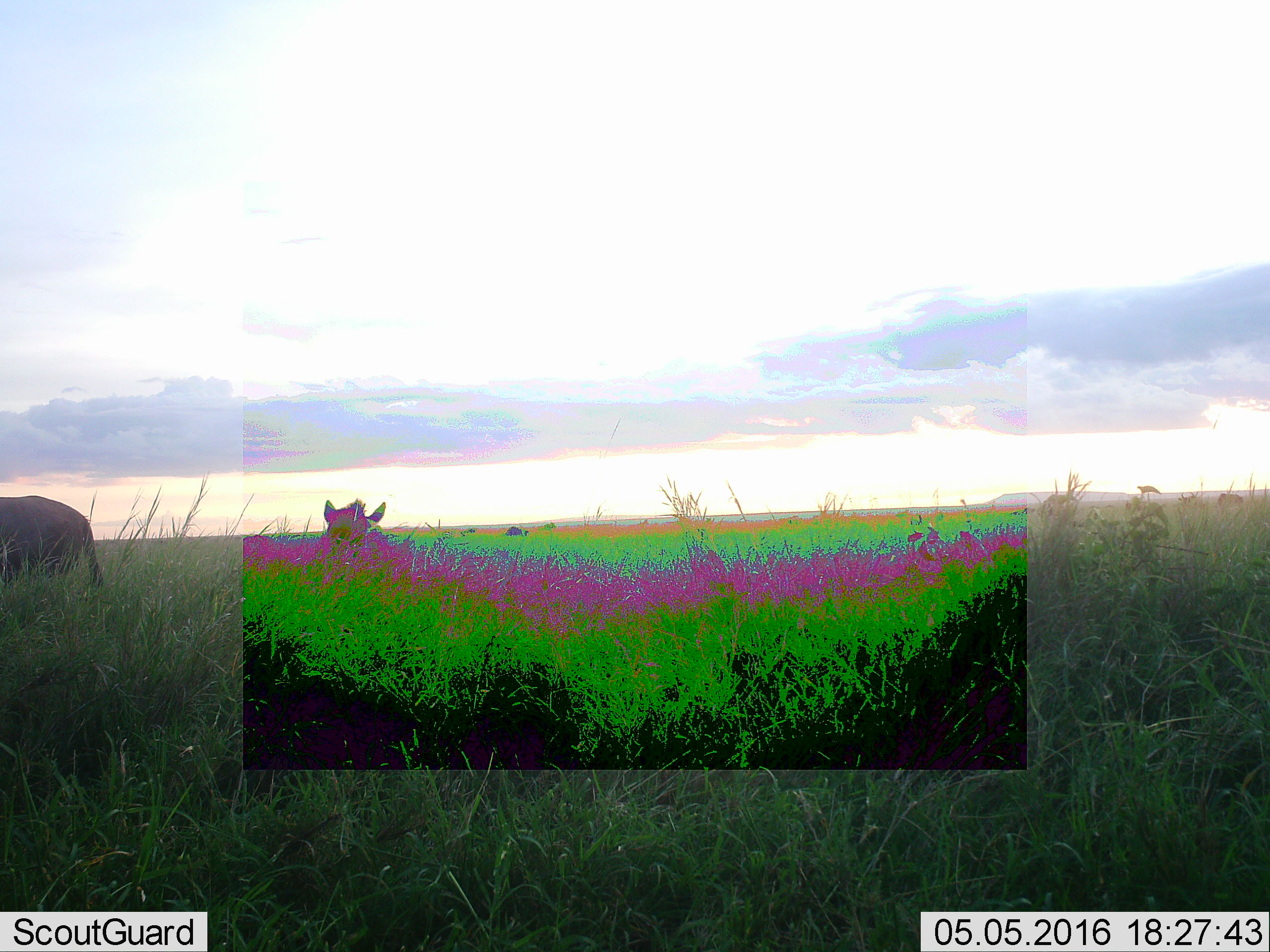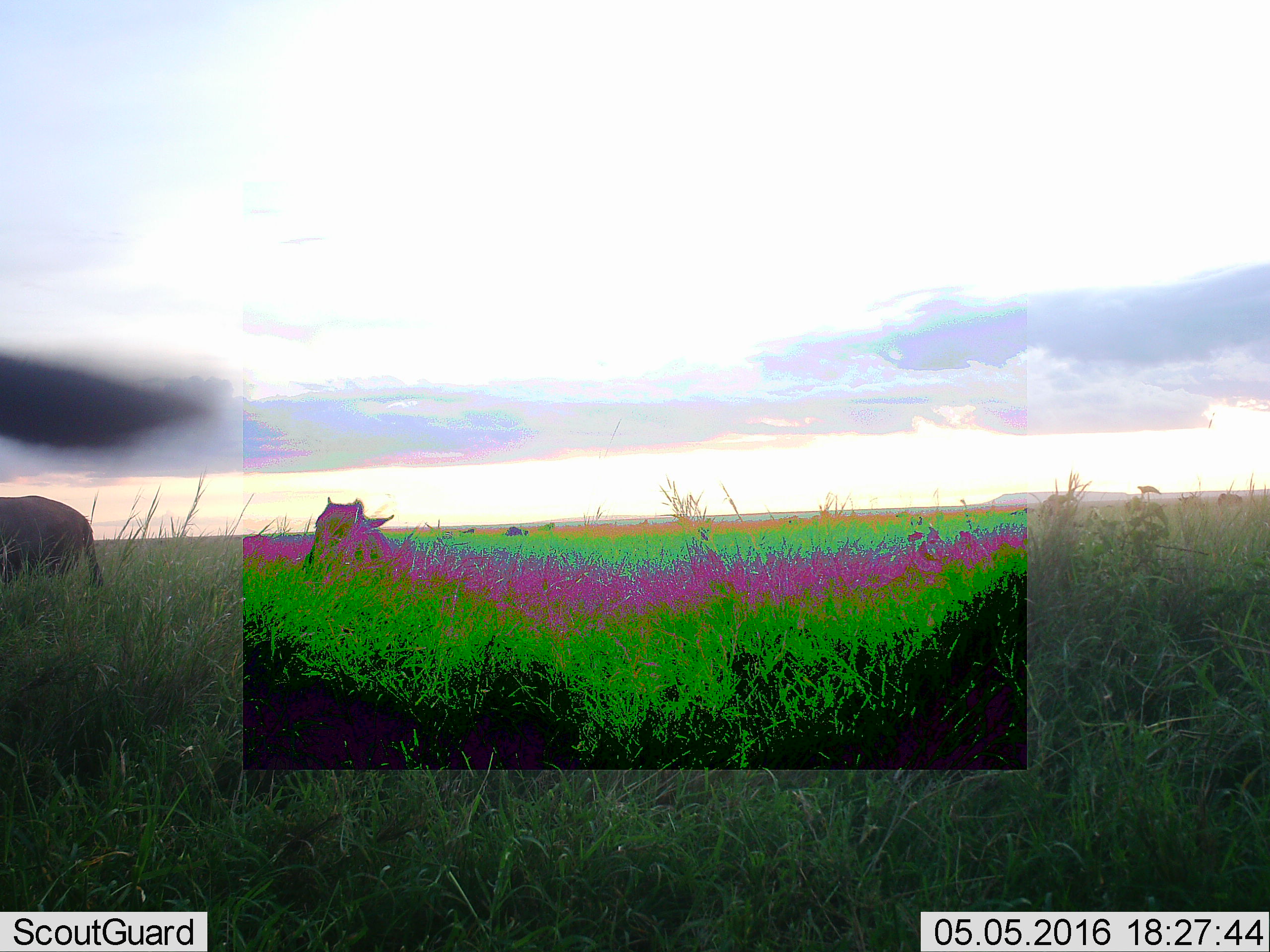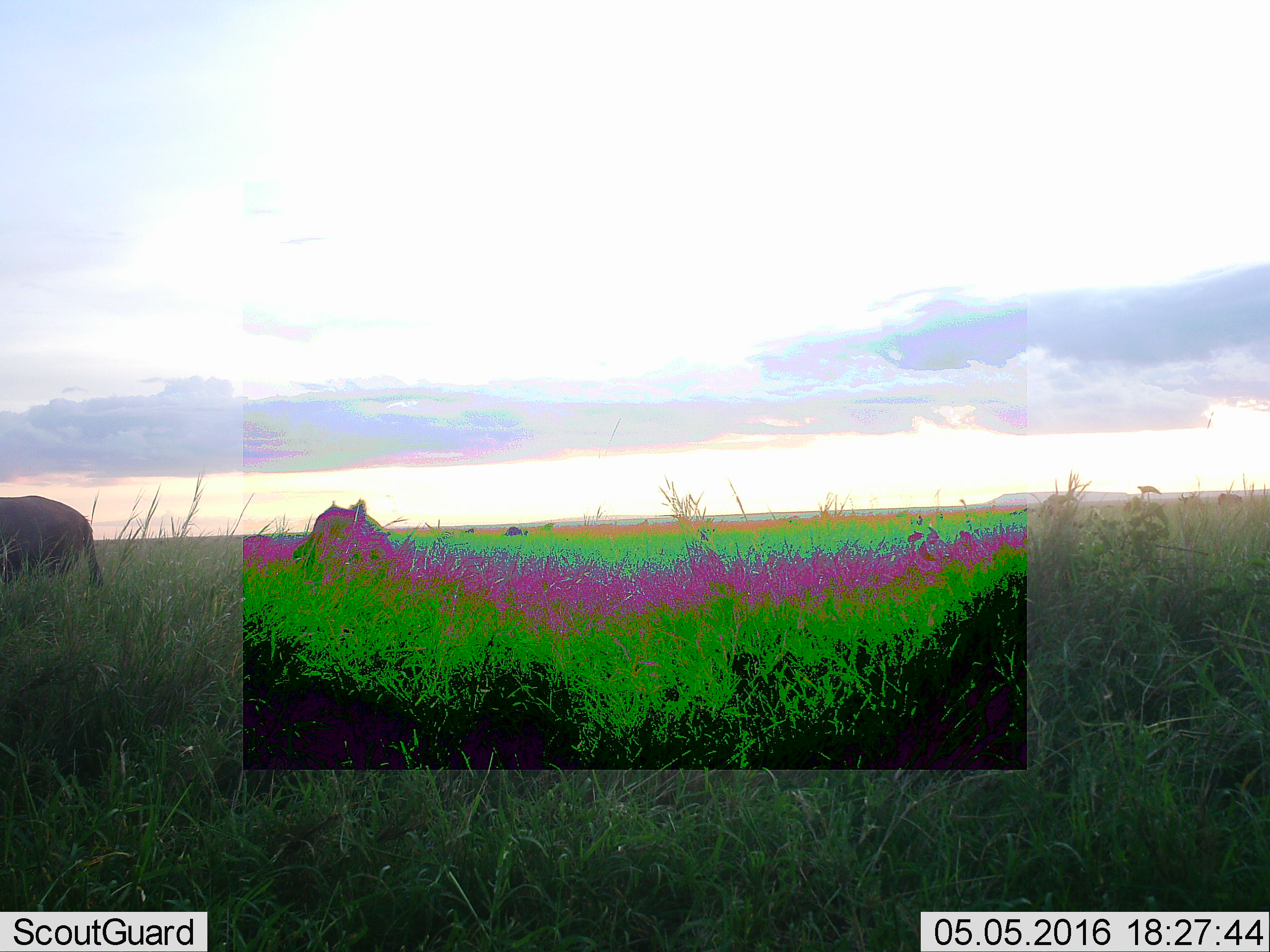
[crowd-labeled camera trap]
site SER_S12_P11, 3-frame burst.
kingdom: Animalia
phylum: Chordata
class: Mammalia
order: Artiodactyla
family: Bovidae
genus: Connochaetes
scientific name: Connochaetes taurinus taurinus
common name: blue wildebeest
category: wildebeestblue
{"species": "wildebeestblue (blue wildebeest) (Connochaetes taurinus taurinus)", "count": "4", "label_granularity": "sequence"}